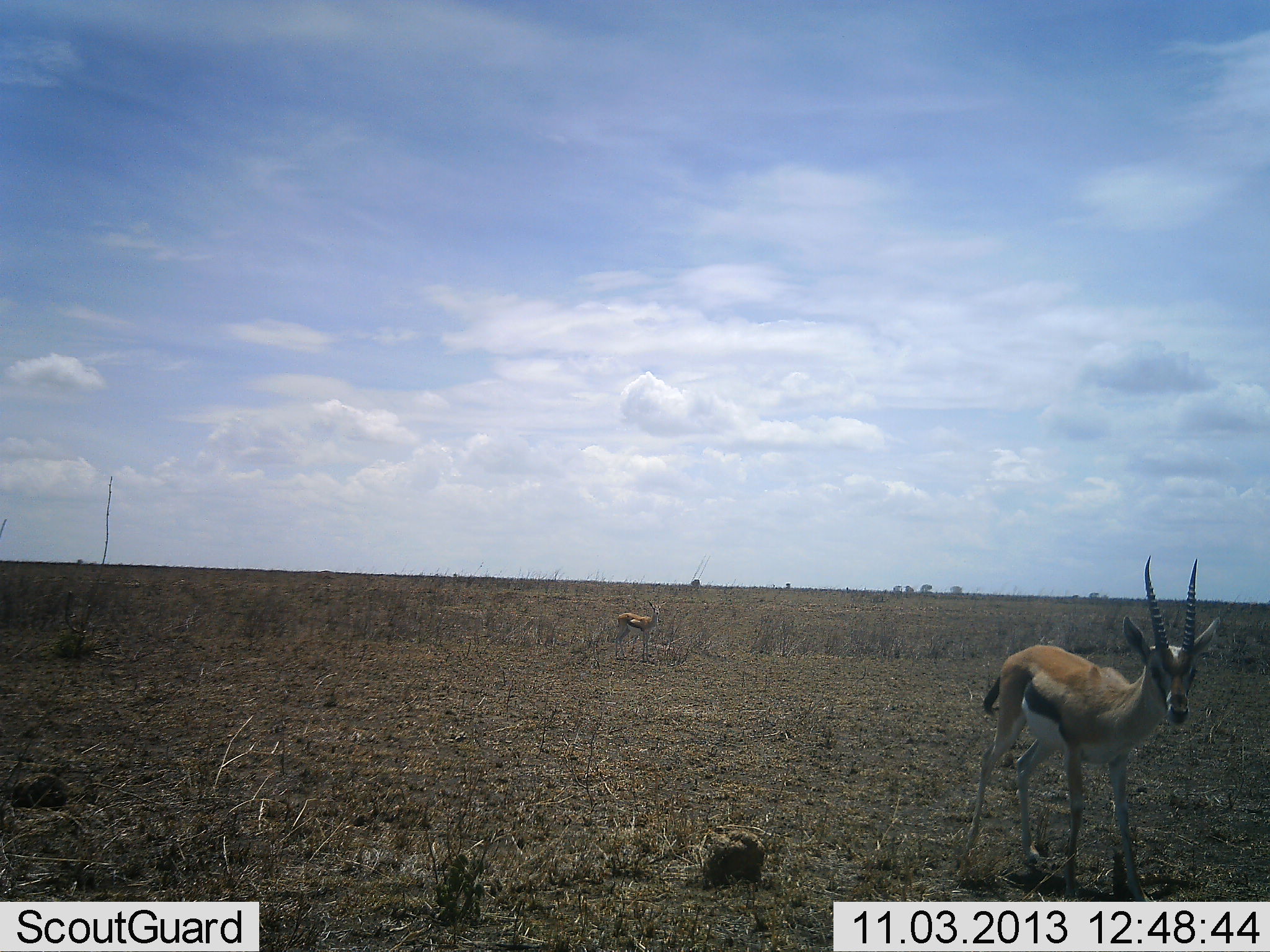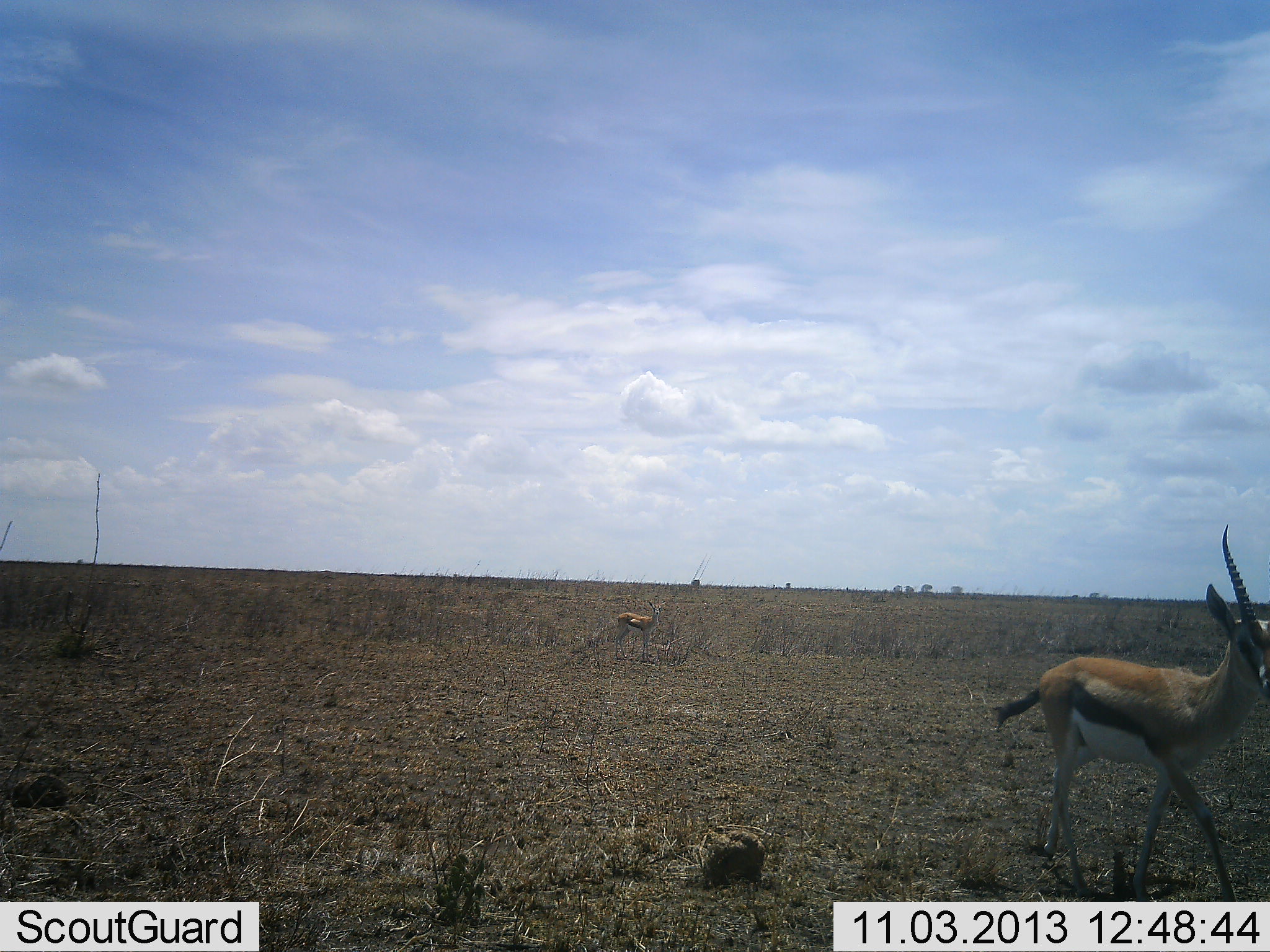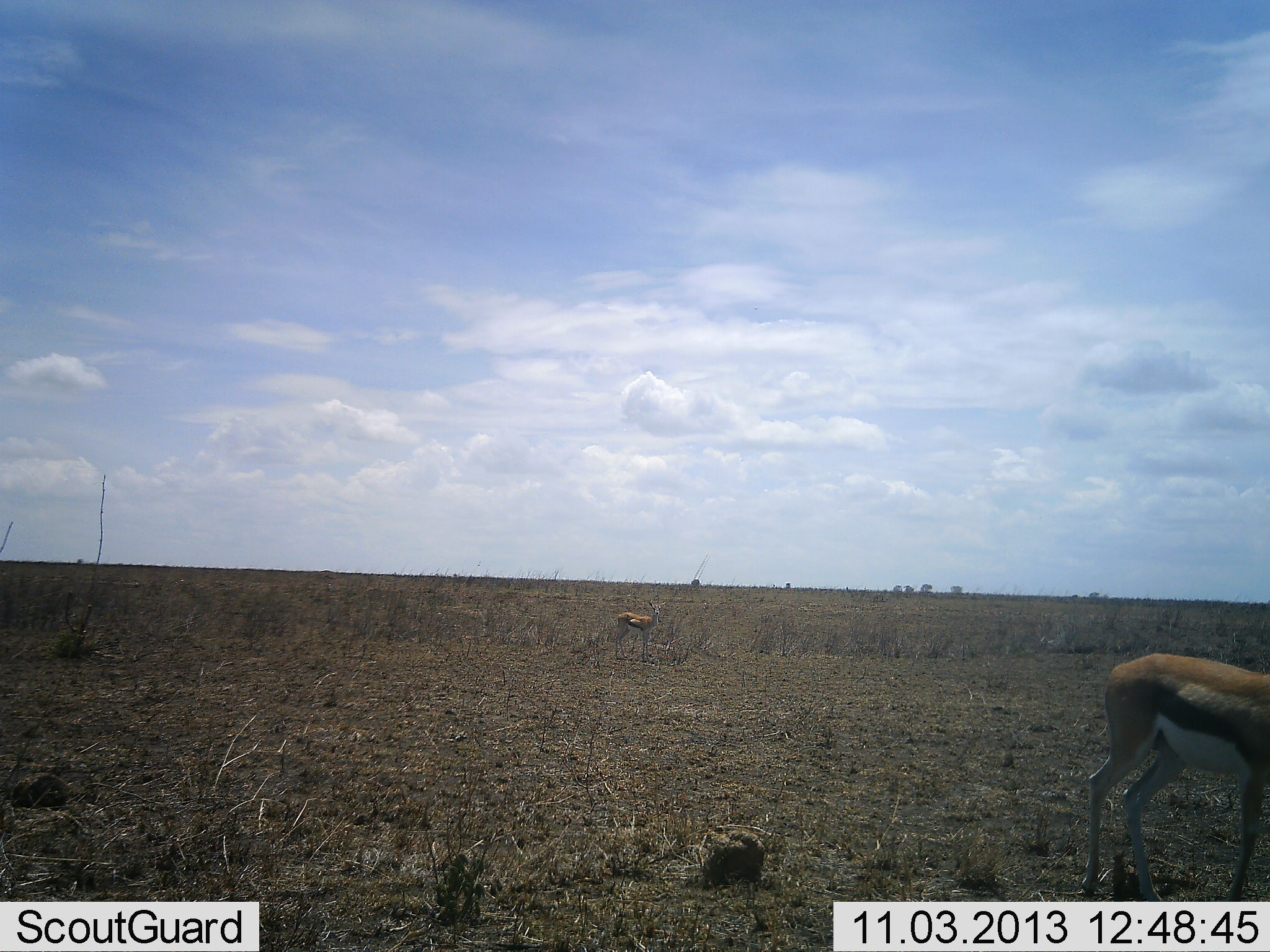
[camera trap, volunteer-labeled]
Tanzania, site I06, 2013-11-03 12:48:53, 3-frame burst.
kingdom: Animalia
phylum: Chordata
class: Mammalia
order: Artiodactyla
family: Bovidae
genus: Eudorcas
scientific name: Eudorcas thomsonii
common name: thomson's gazelle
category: gazellethomsons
Gazellethomsons (thomson's gazelle) (Eudorcas thomsonii), count 2. Behavior (volunteer vote fractions): standing 78%, resting 0%, moving 87%, interacting 0%. Young present (vote fraction): 9%. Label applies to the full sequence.